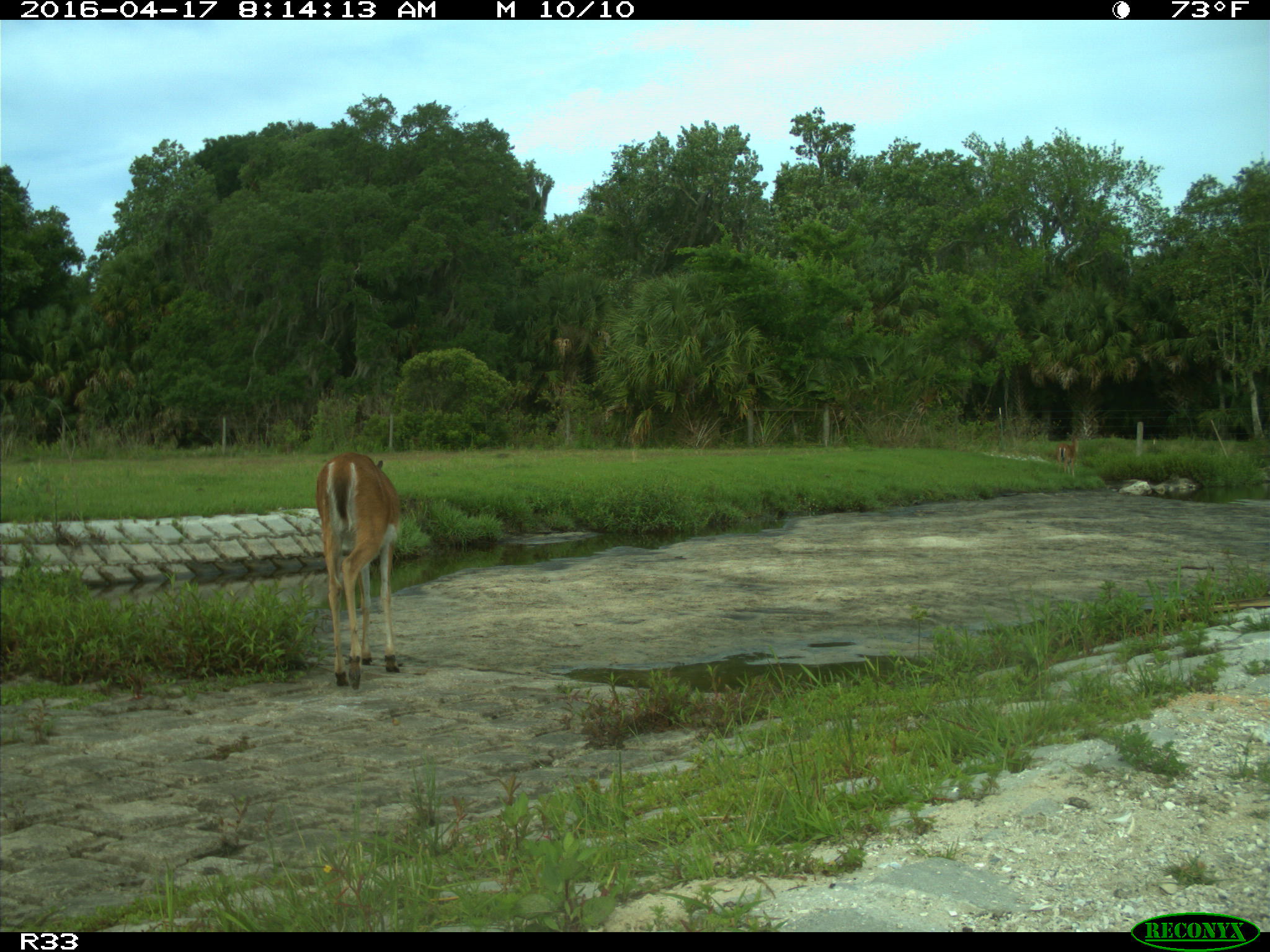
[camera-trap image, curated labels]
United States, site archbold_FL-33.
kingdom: Animalia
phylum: Chordata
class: Mammalia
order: Artiodactyla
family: Cervidae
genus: Odocoileus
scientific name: Odocoileus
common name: deer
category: unidentified deer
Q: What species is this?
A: Unidentified deer (deer) (Odocoileus).